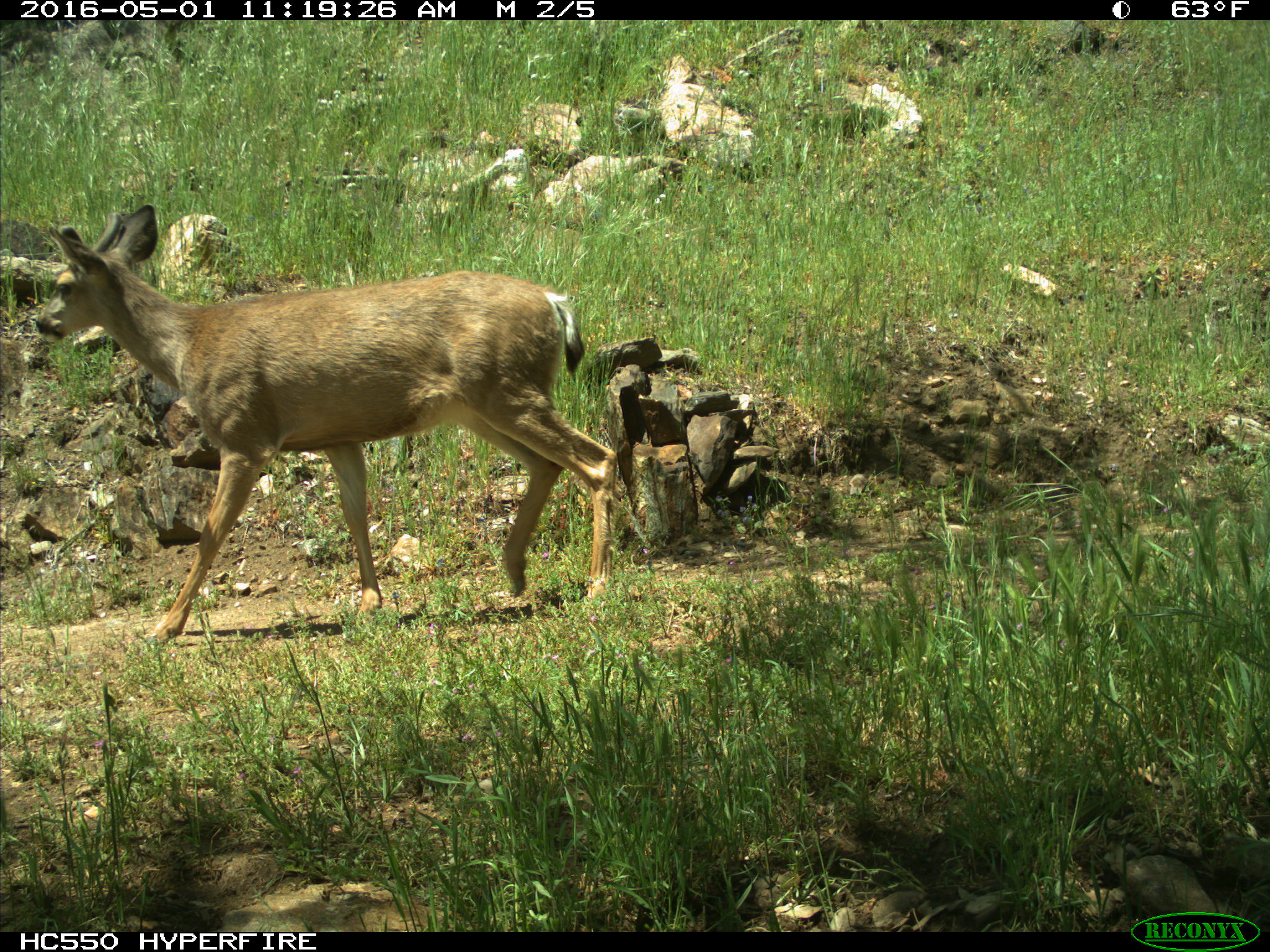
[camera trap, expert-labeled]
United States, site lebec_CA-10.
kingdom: Animalia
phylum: Chordata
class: Mammalia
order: Artiodactyla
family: Cervidae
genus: Odocoileus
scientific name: Odocoileus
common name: deer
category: unidentified deer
Unidentified deer (deer) (Odocoileus).